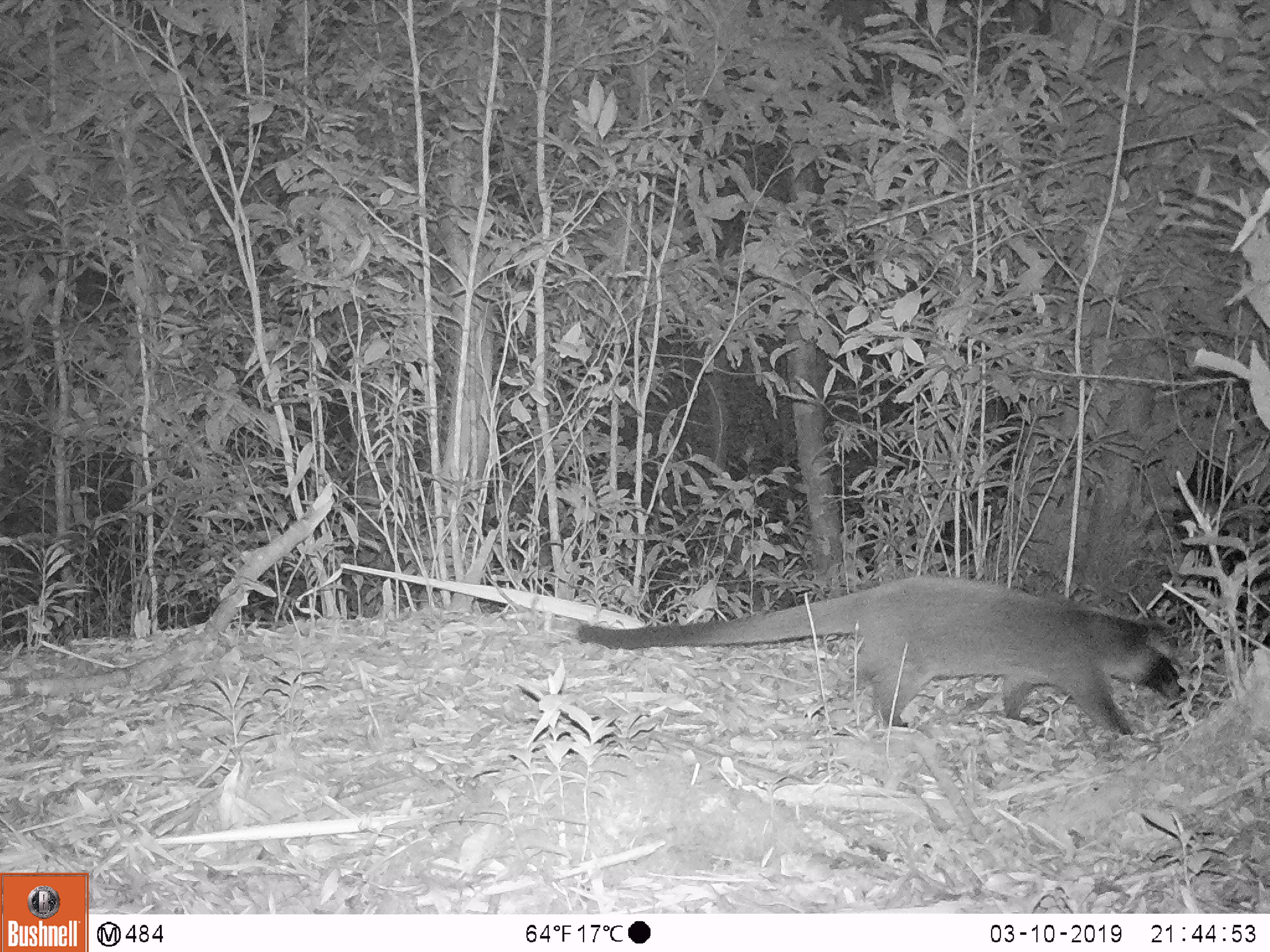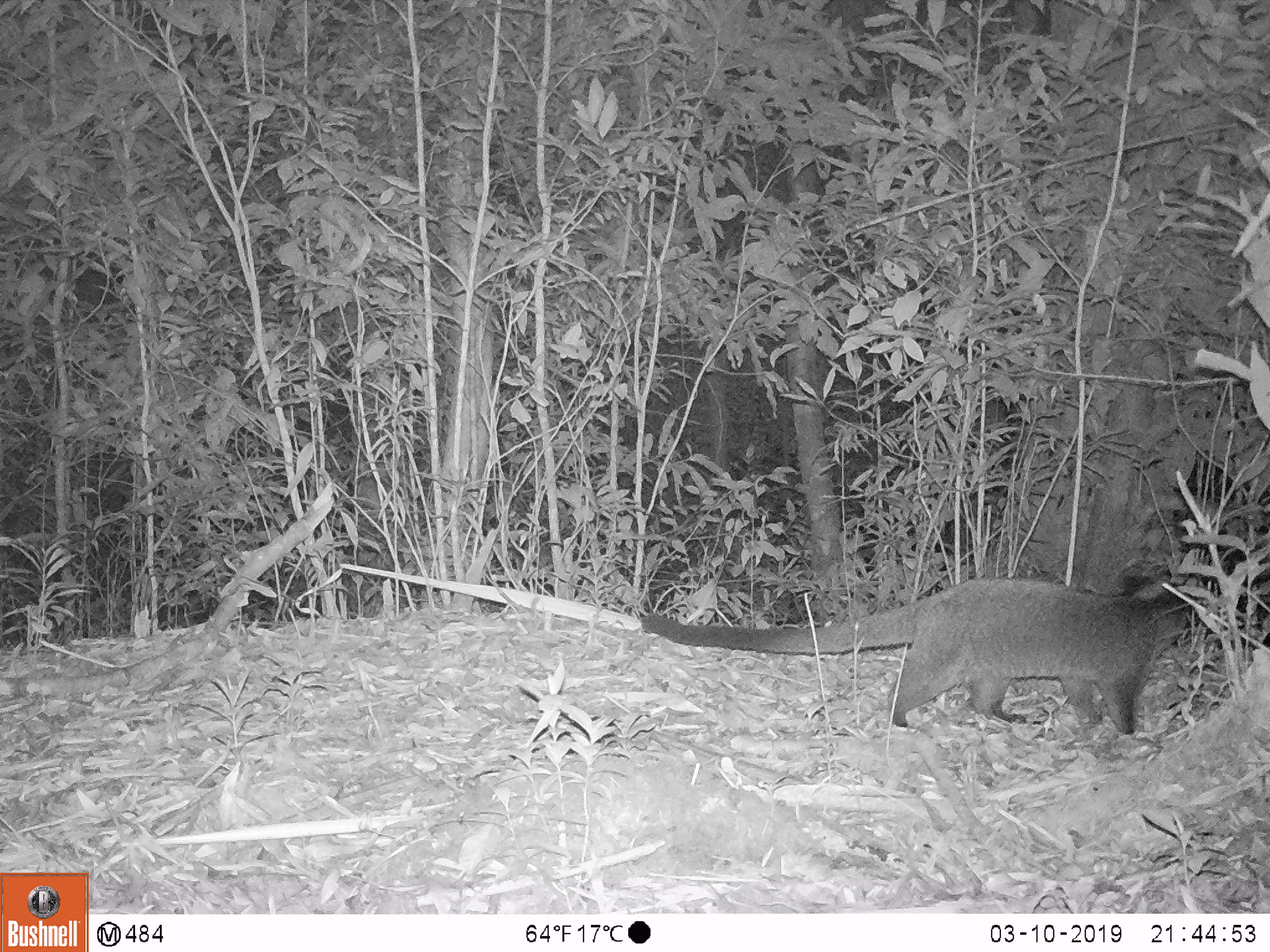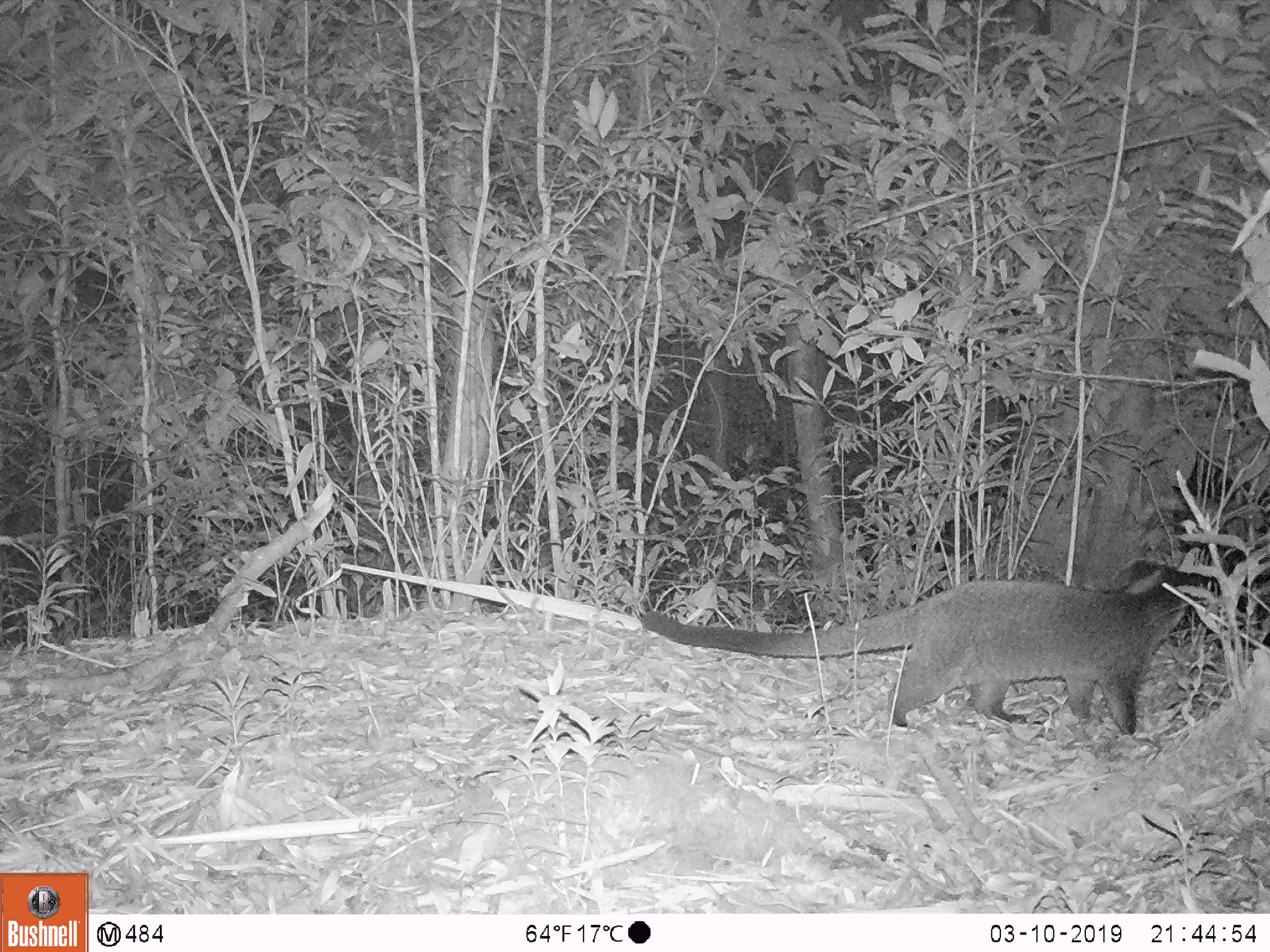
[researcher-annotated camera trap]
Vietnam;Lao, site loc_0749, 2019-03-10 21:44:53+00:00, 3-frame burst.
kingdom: Animalia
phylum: Chordata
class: Mammalia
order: Carnivora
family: Viverridae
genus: Paguma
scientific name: Paguma larvata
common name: masked palm civet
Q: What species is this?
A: Masked palm civet (Paguma larvata).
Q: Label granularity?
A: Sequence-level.